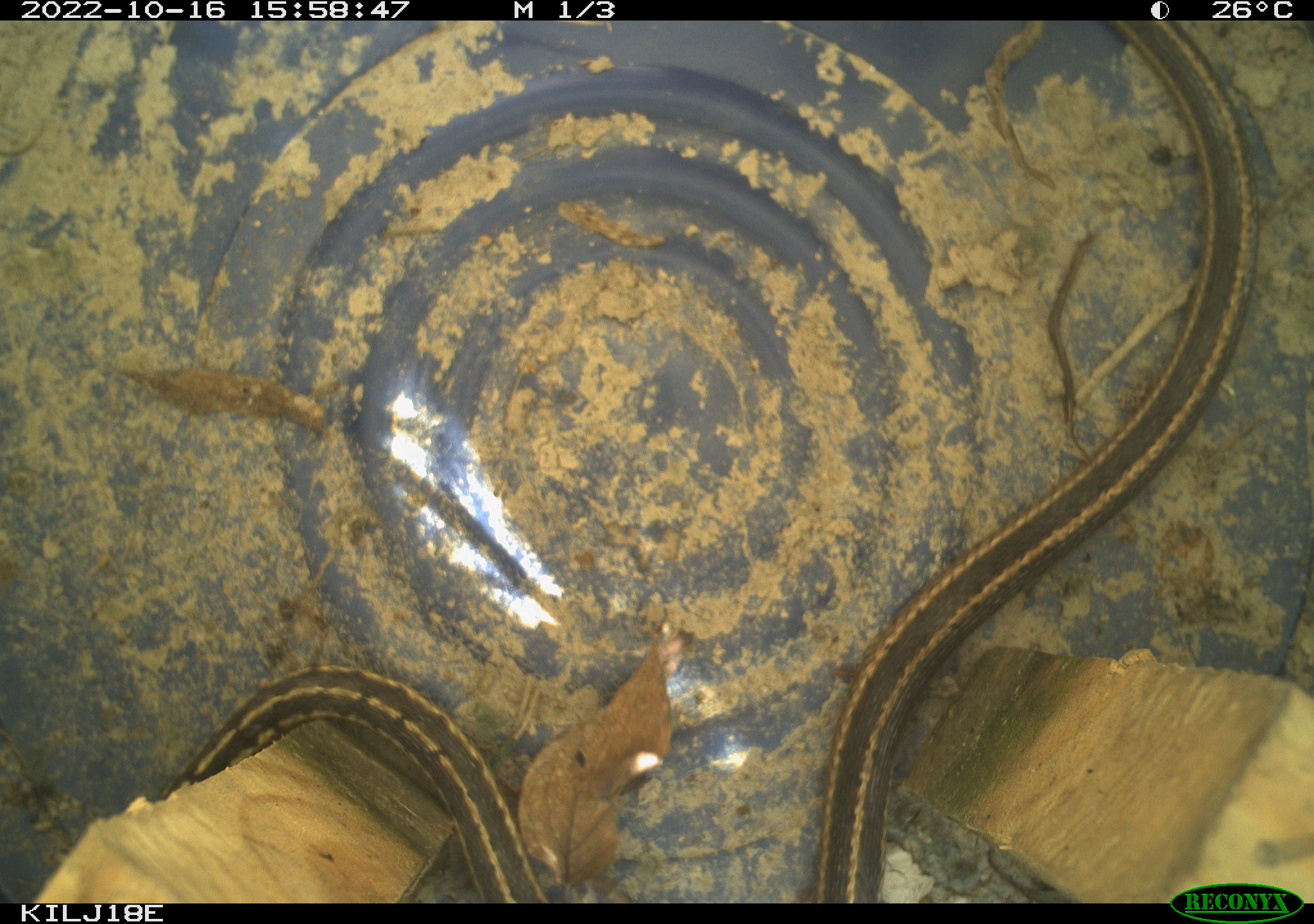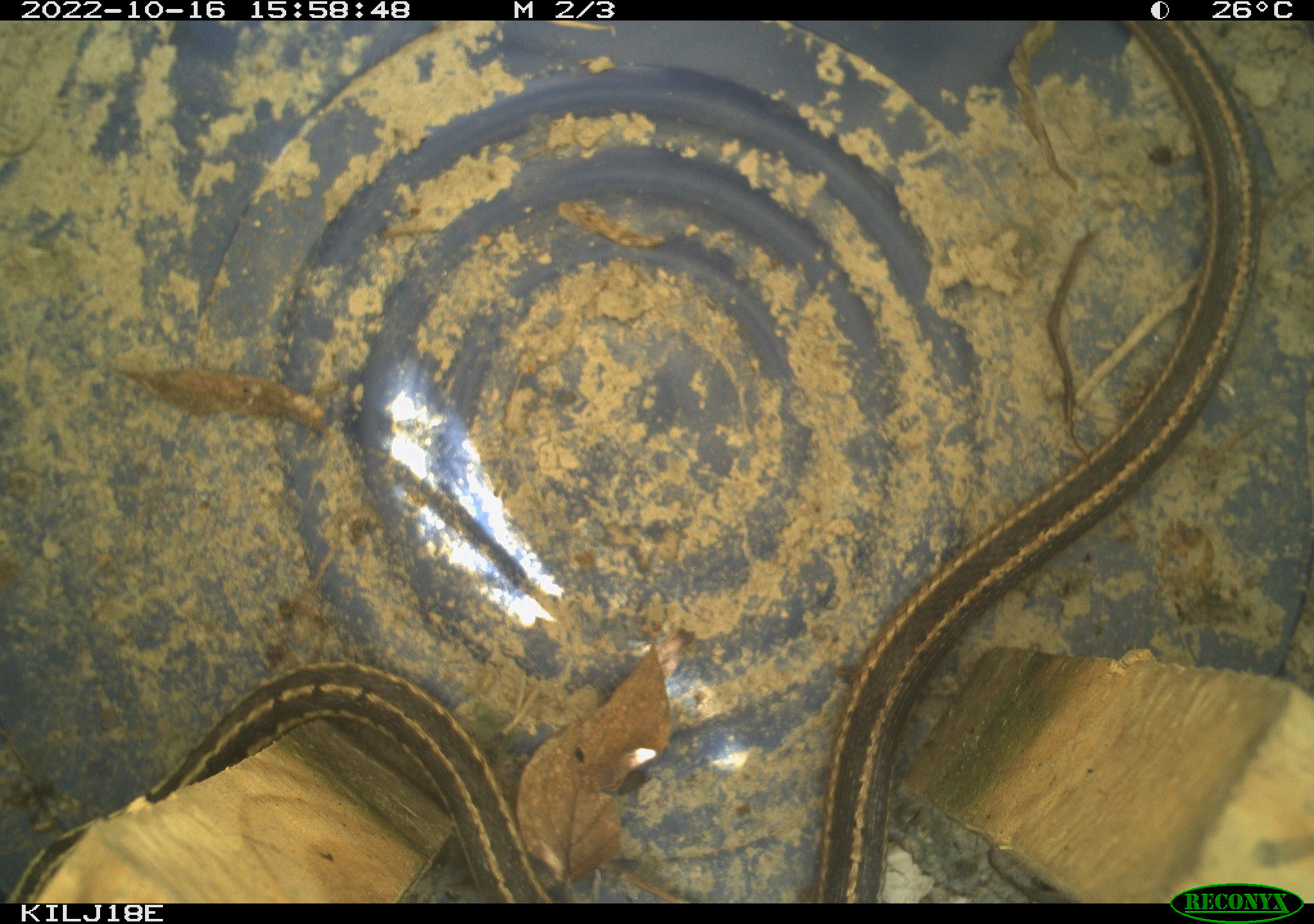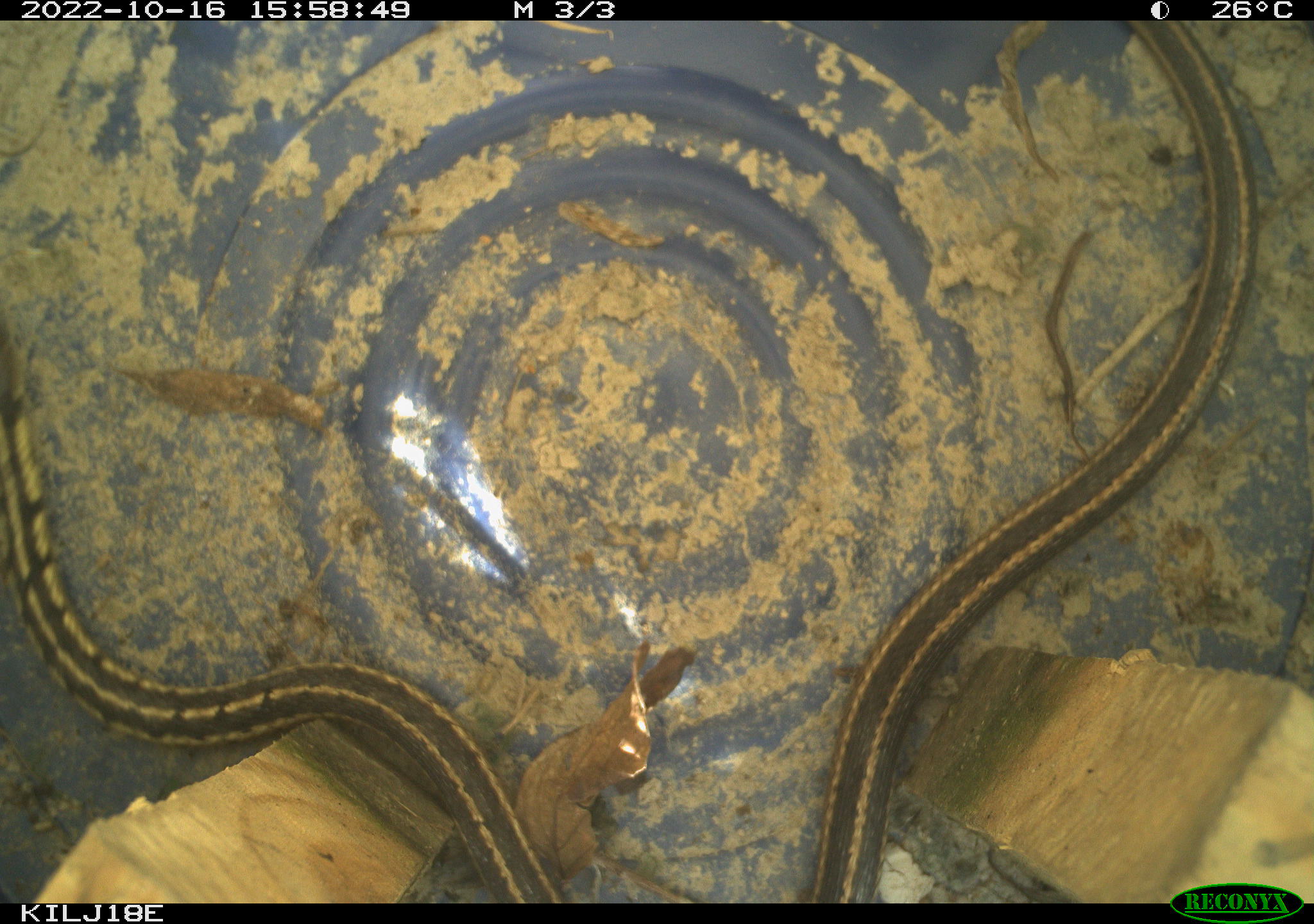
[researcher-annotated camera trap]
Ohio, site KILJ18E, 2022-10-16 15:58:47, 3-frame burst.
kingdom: Animalia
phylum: Chordata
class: Reptilia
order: Squamata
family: Colubridae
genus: Thamnophis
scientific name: Thamnophis sirtalis sirtalis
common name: eastern gartersnake